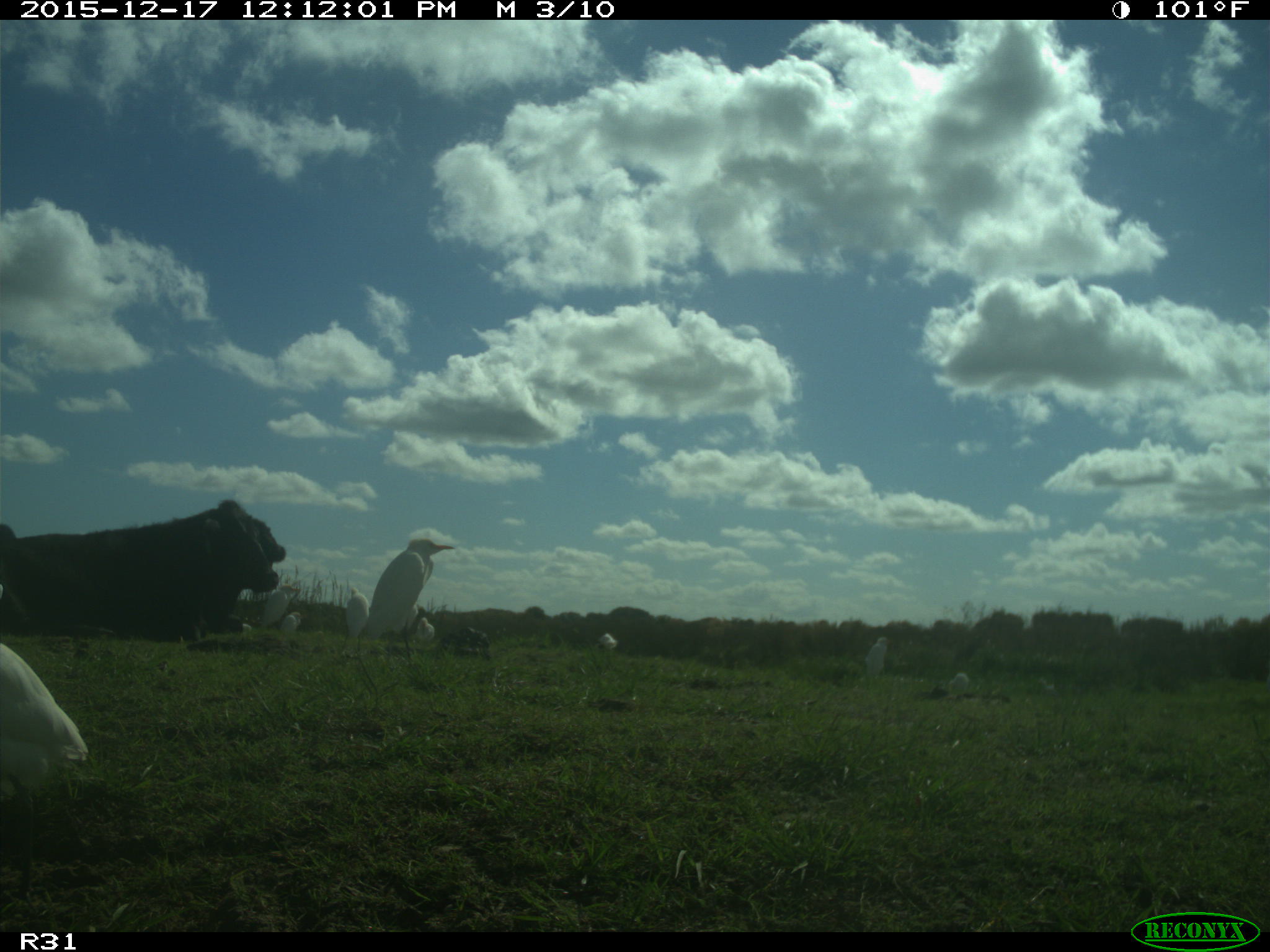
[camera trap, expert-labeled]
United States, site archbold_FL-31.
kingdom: Animalia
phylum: Chordata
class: Mammalia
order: Artiodactyla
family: Bovidae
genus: Bos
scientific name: Bos taurus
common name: domestic cow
Bos taurus (domestic cow).